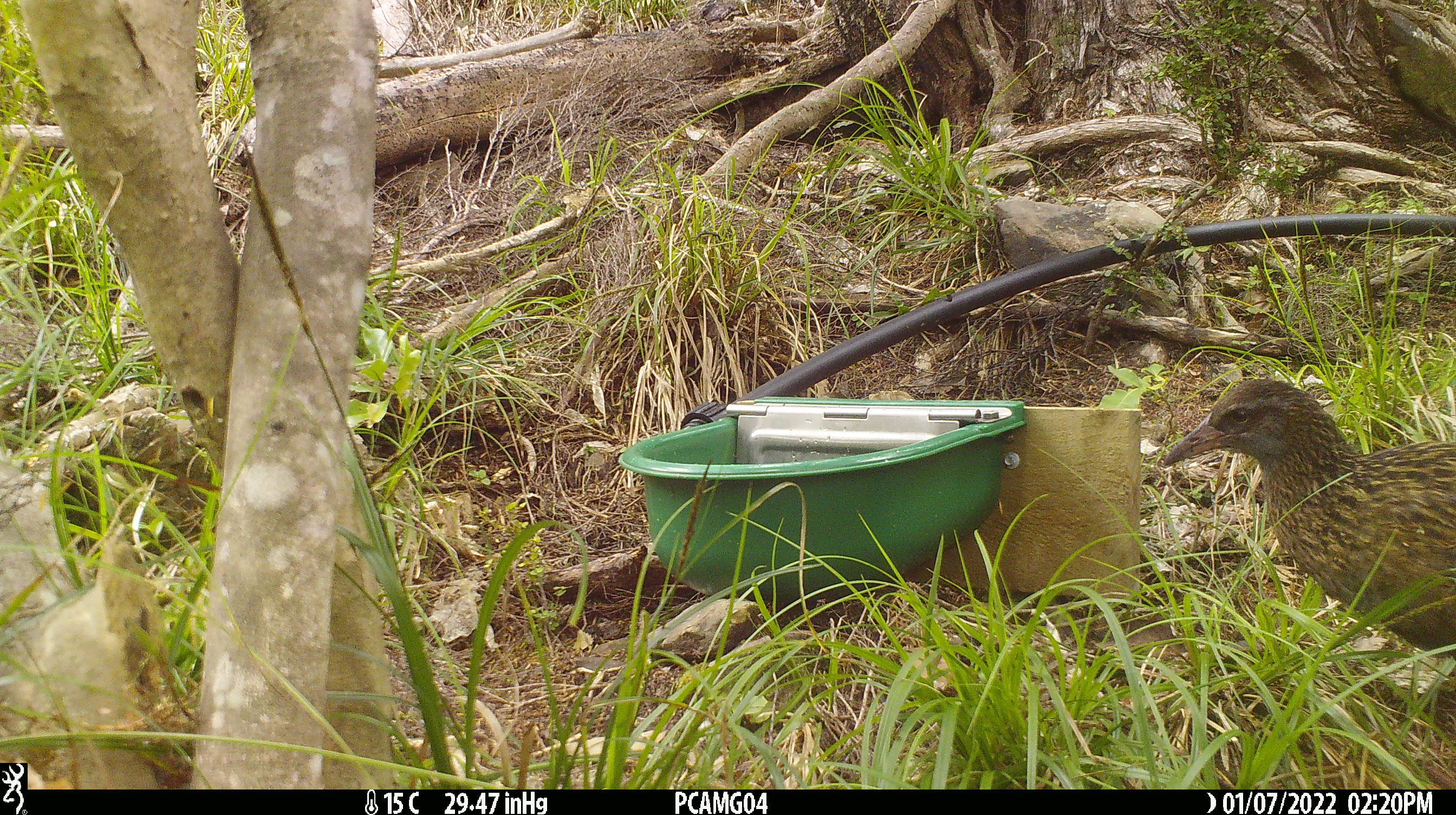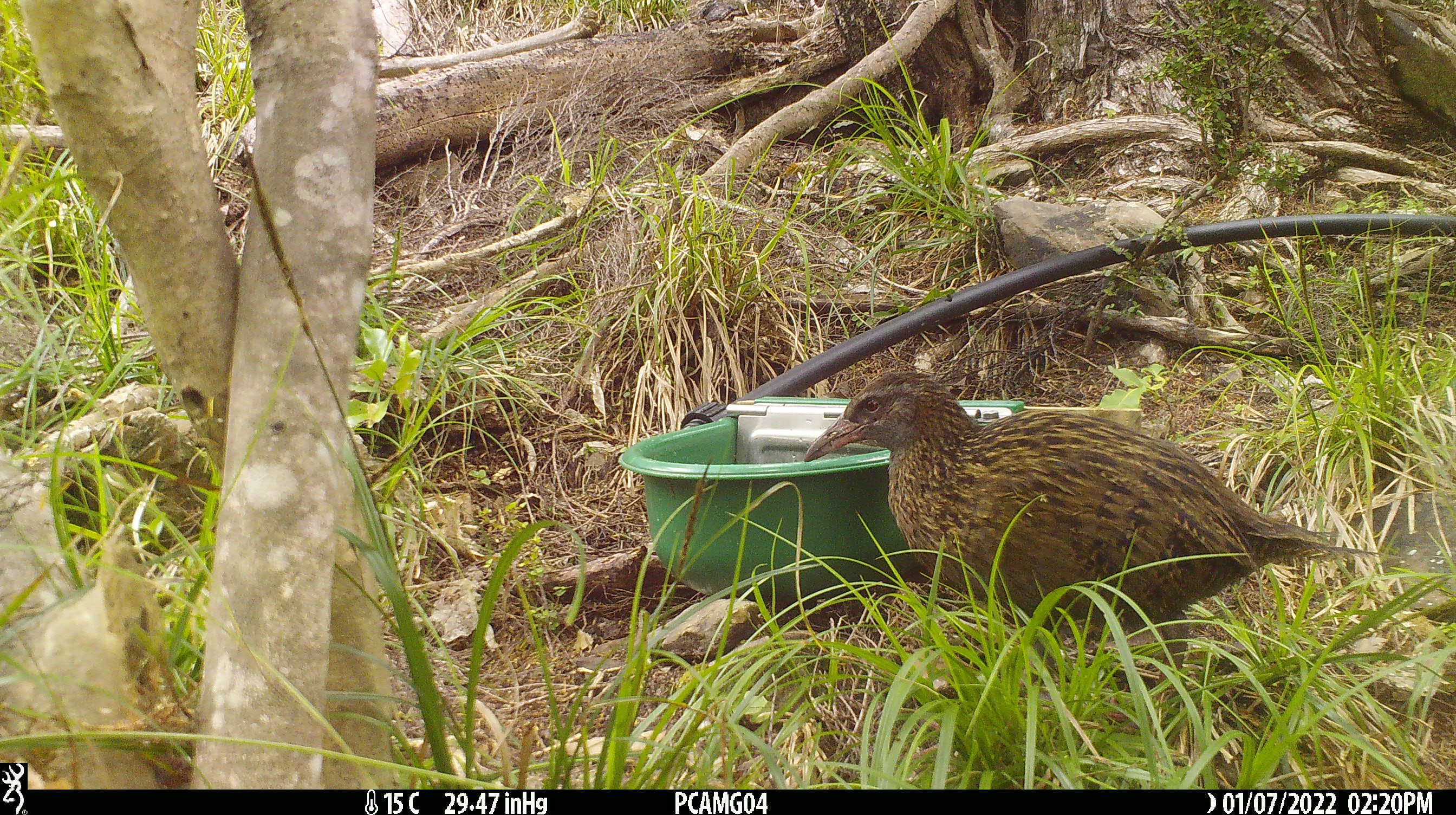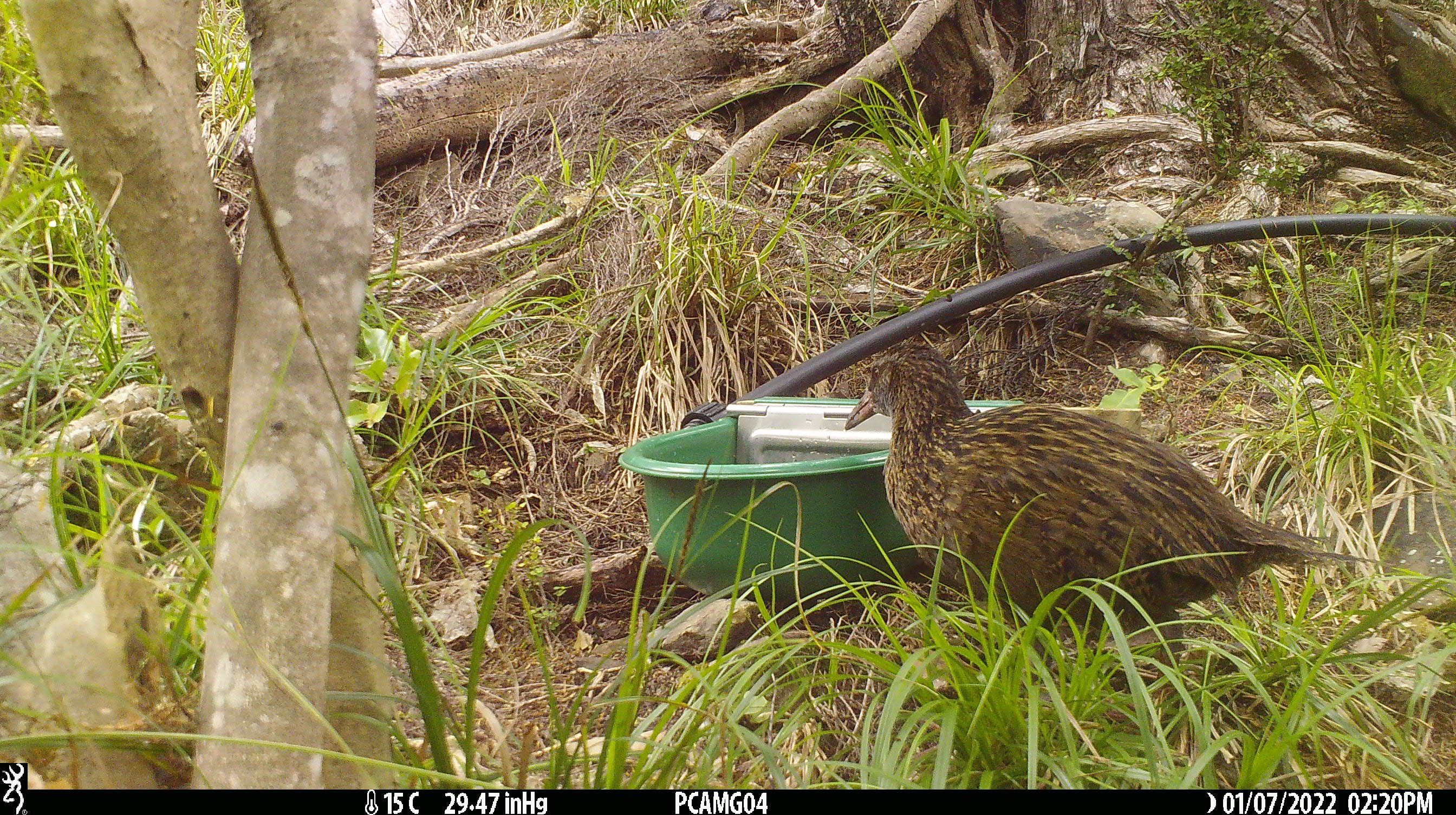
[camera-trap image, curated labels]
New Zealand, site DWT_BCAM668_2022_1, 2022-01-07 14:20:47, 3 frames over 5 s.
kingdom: Animalia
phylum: Chordata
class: Aves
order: Gruiformes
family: Rallidae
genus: Gallirallus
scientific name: Gallirallus australis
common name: weka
Weka (Gallirallus australis).